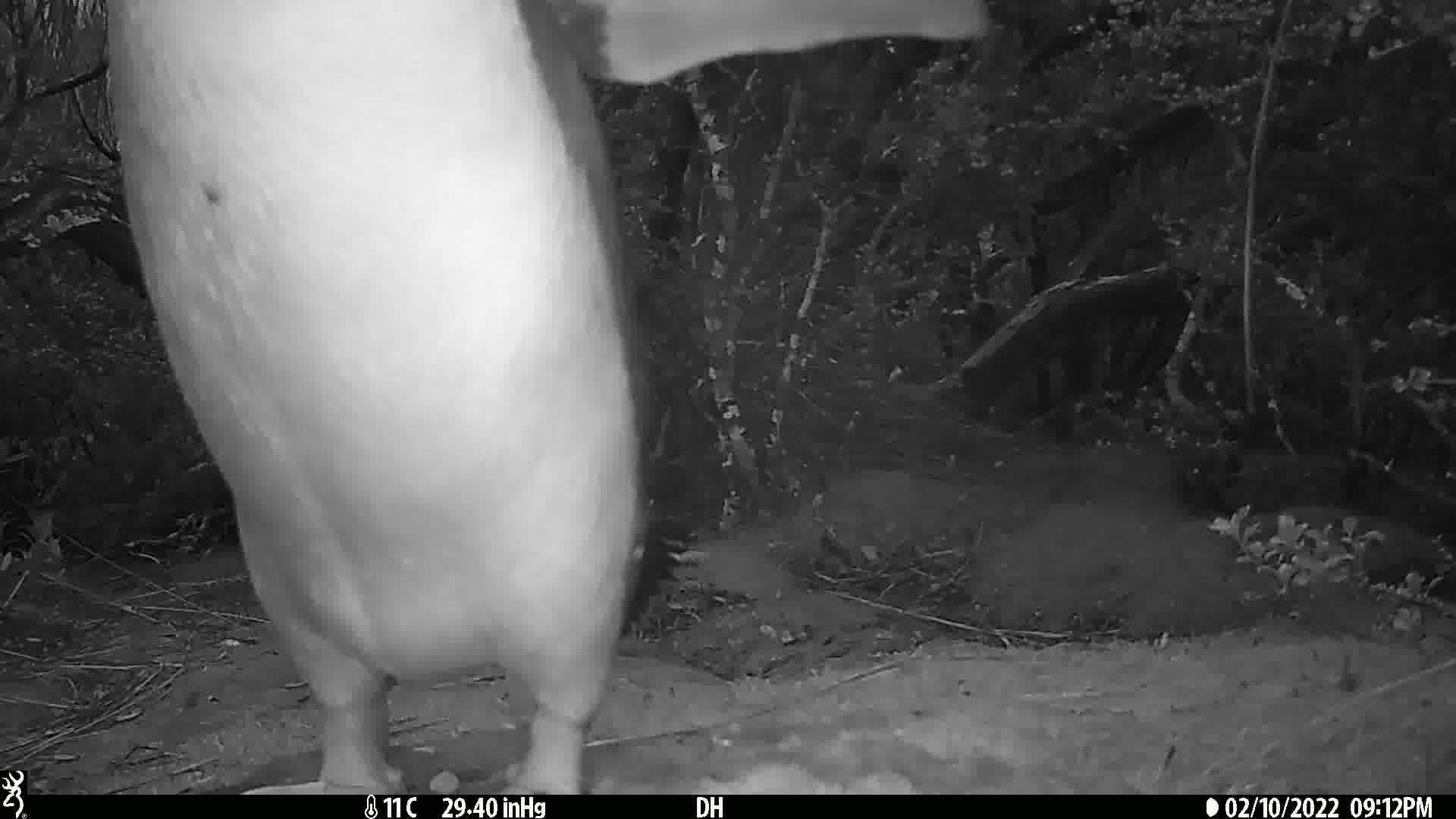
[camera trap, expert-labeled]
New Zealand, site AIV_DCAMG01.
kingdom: Animalia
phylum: Chordata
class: Aves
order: Sphenisciformes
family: Spheniscidae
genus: Megadyptes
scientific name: Megadyptes antipodes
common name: yellow-eyed penguin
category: yellow eyed penguin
Yellow eyed penguin (yellow-eyed penguin) (Megadyptes antipodes).